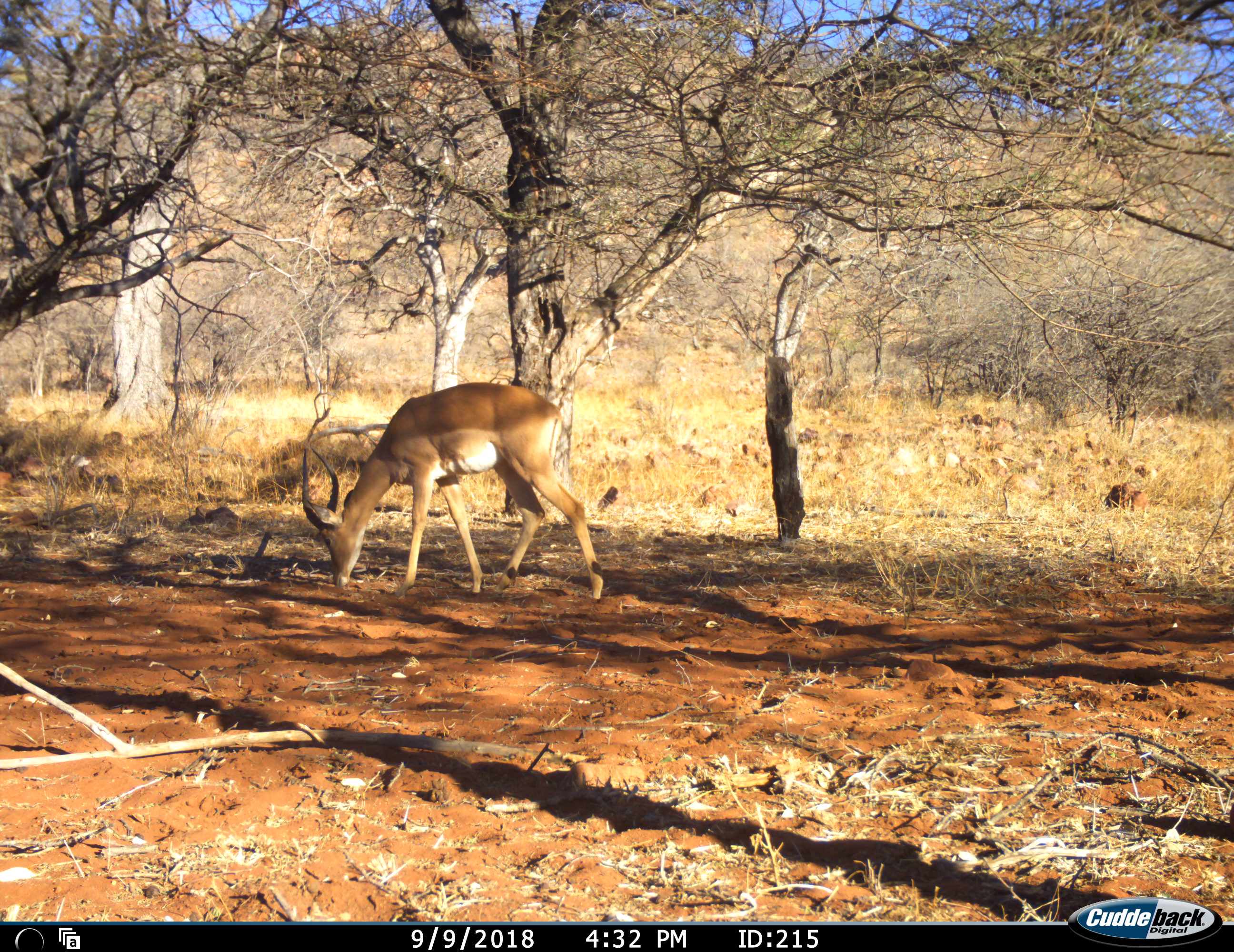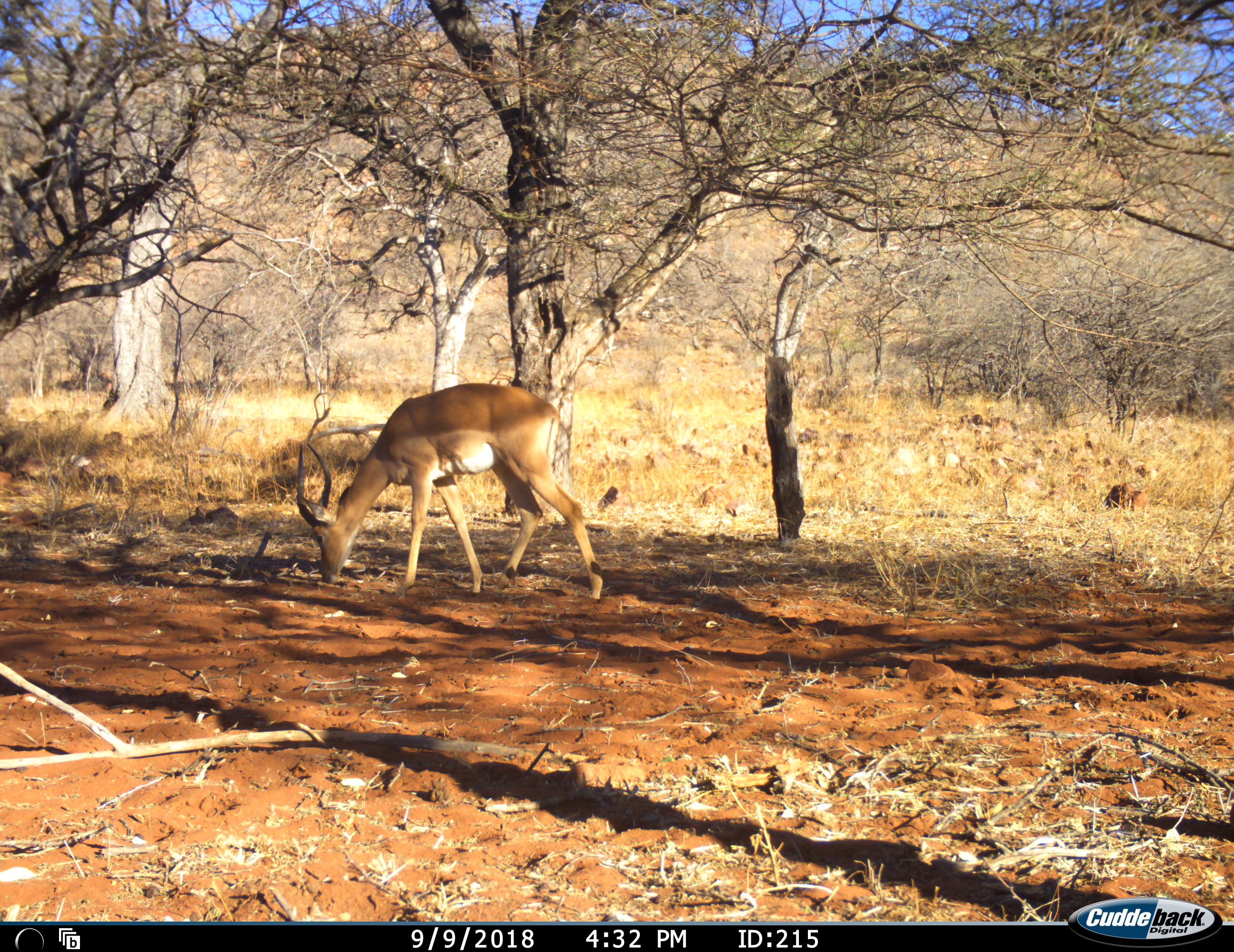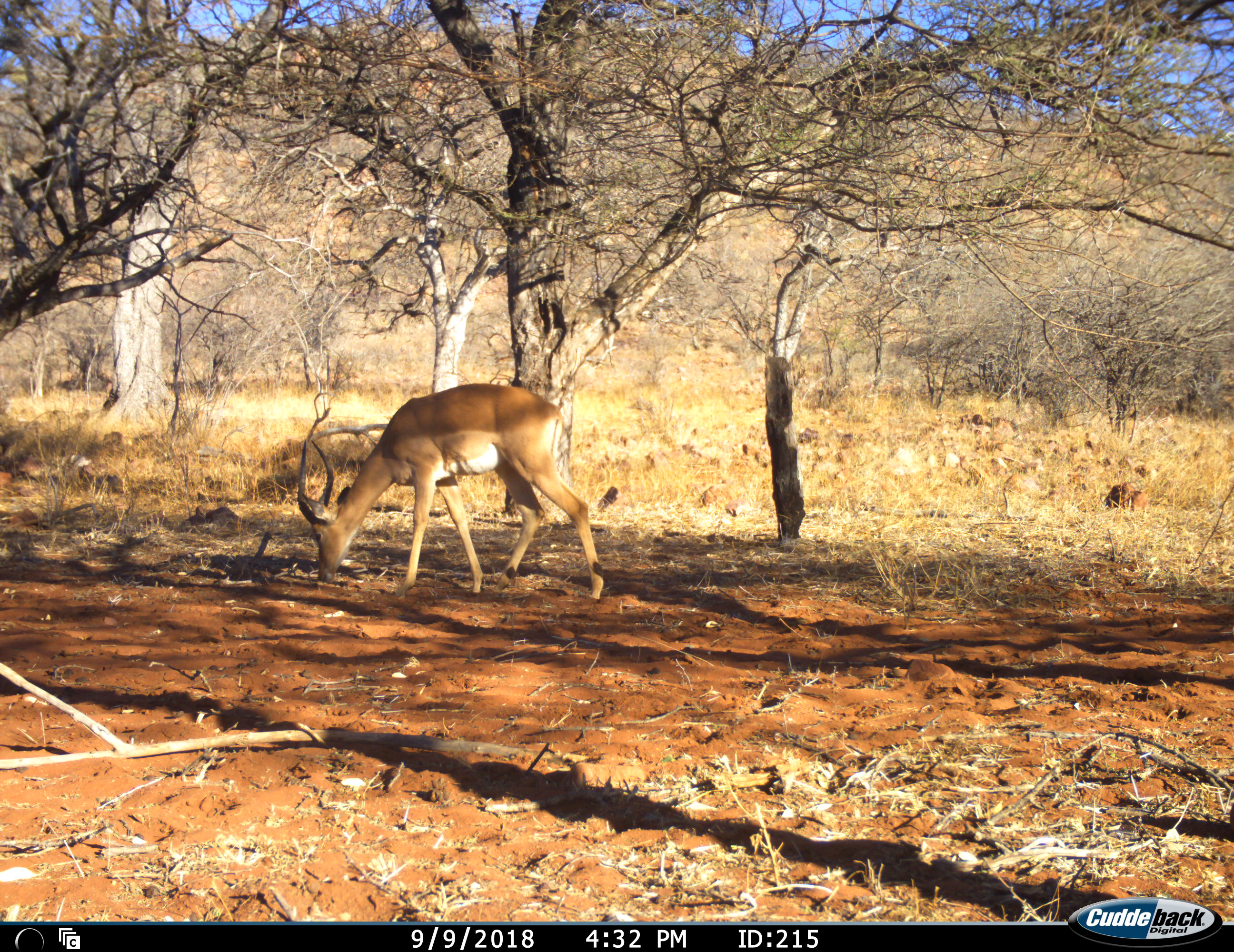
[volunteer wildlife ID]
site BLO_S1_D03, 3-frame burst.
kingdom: Animalia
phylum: Chordata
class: Mammalia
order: Artiodactyla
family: Bovidae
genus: Aepyceros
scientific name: Aepyceros melampus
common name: impala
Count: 1.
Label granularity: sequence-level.